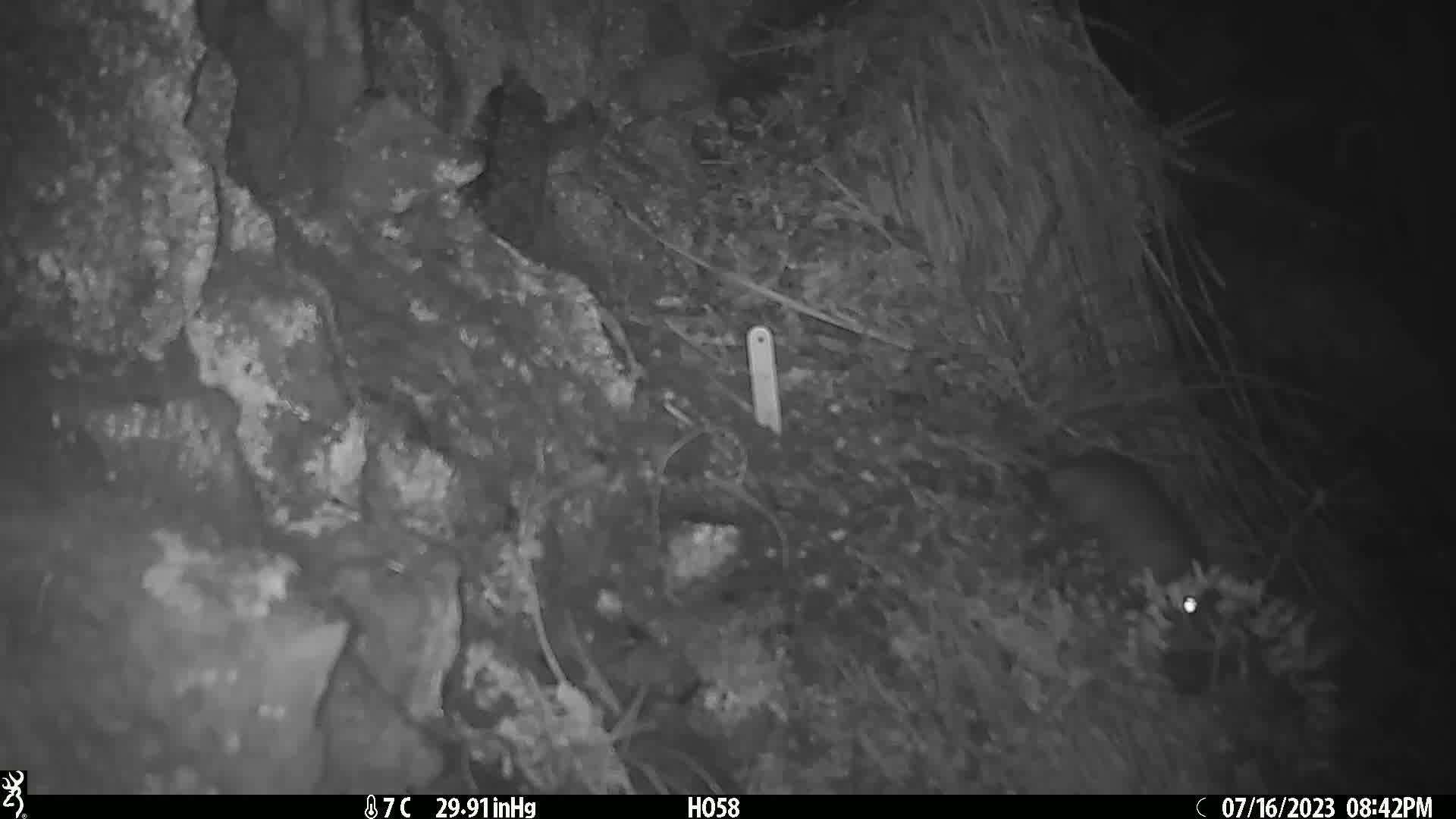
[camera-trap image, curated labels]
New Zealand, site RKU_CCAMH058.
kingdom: Animalia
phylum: Chordata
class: Mammalia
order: Rodentia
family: Muridae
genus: Rattus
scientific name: Rattus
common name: rat